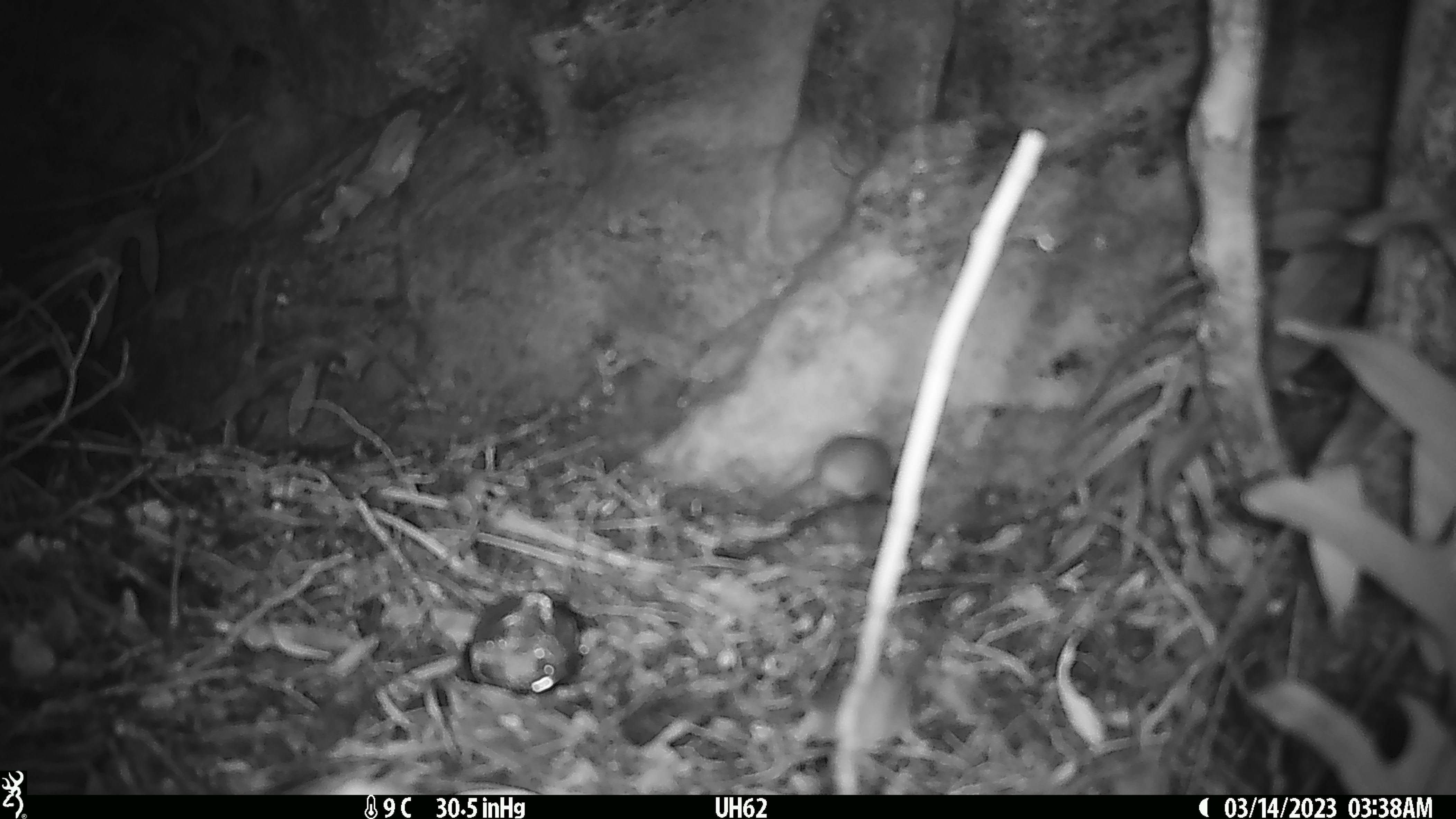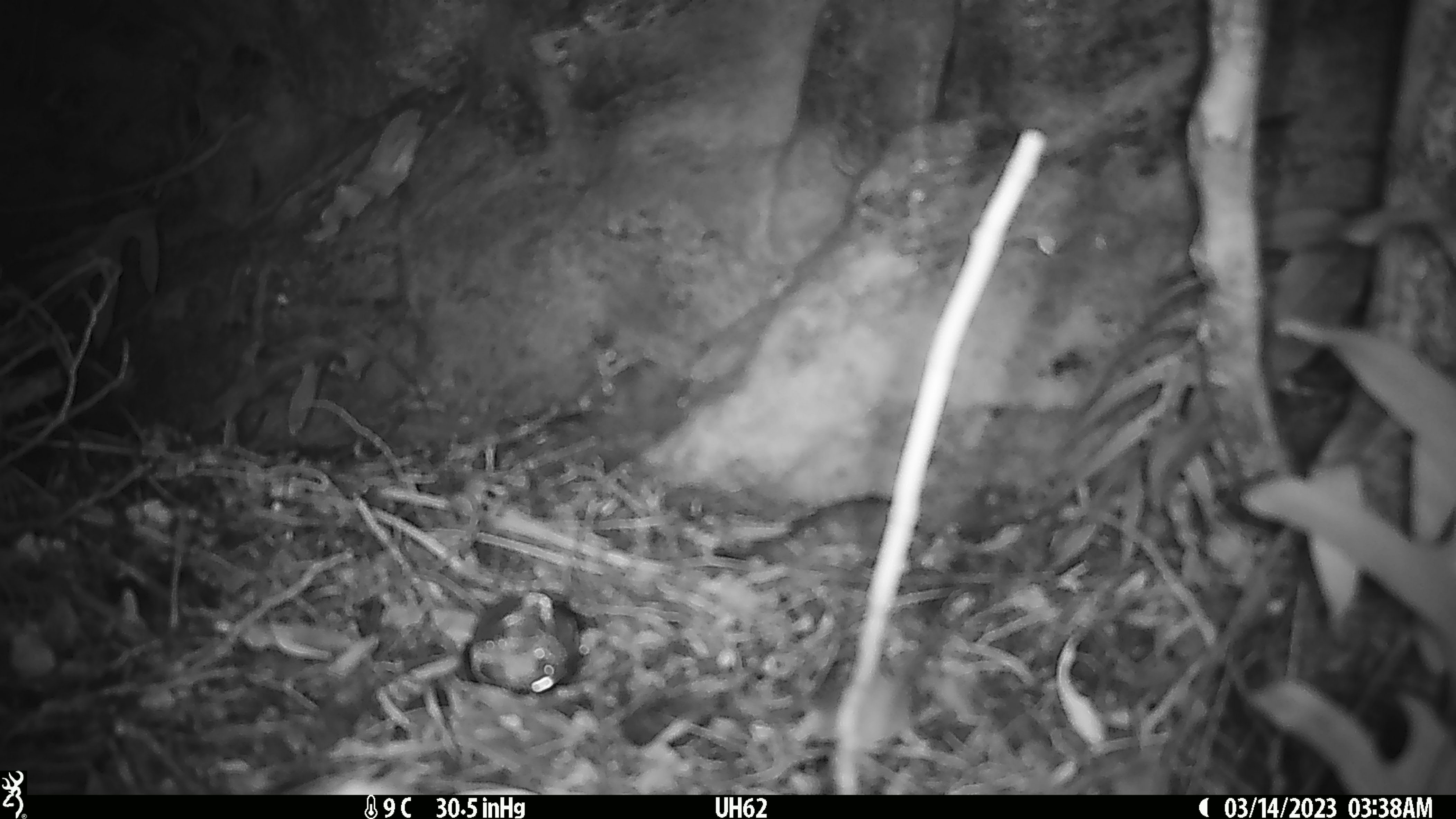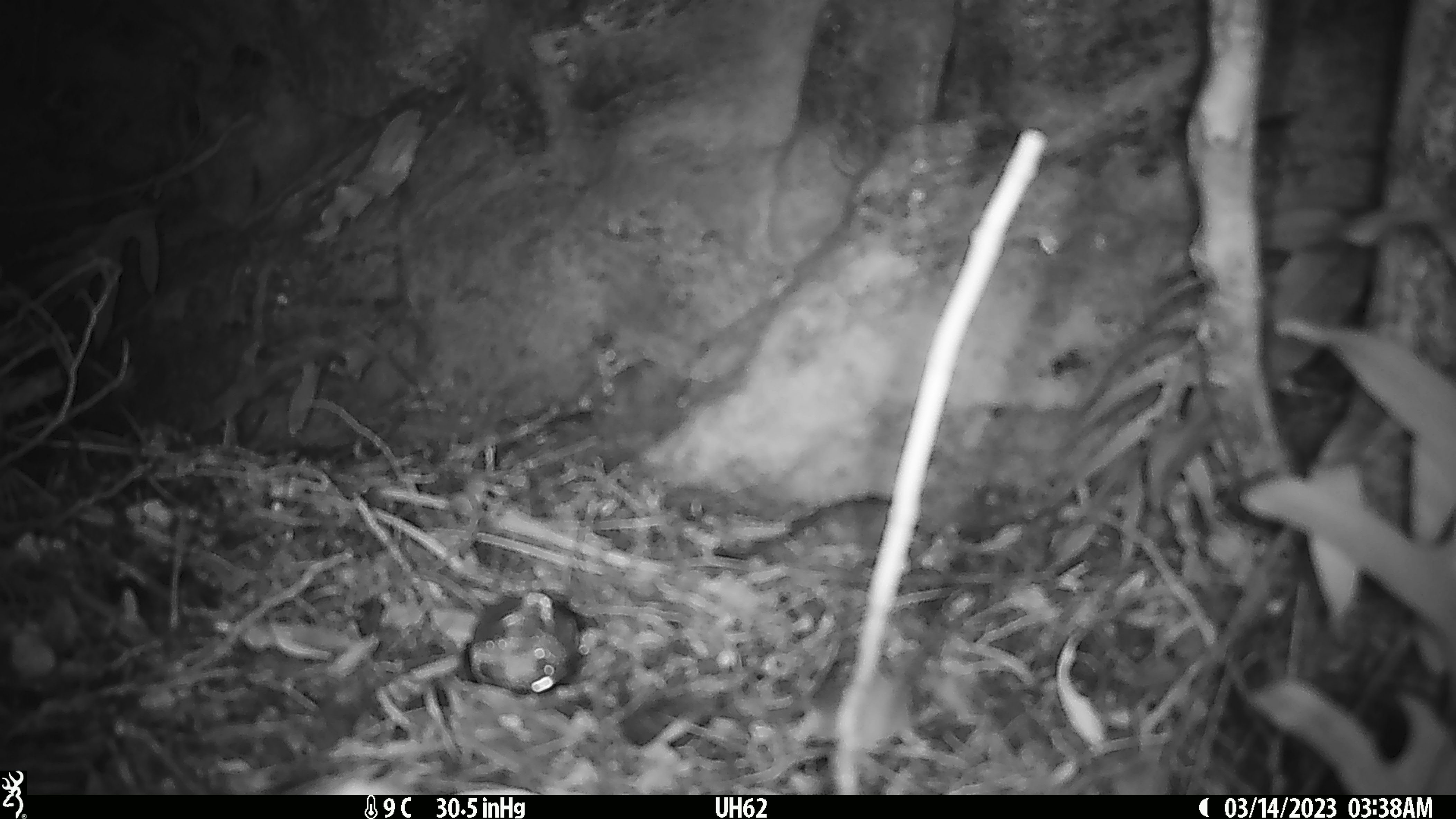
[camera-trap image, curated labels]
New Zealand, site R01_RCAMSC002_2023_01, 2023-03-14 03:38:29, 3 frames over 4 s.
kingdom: Animalia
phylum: Chordata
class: Mammalia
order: Rodentia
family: Muridae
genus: Mus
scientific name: Mus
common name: mouse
Mouse (Mus).